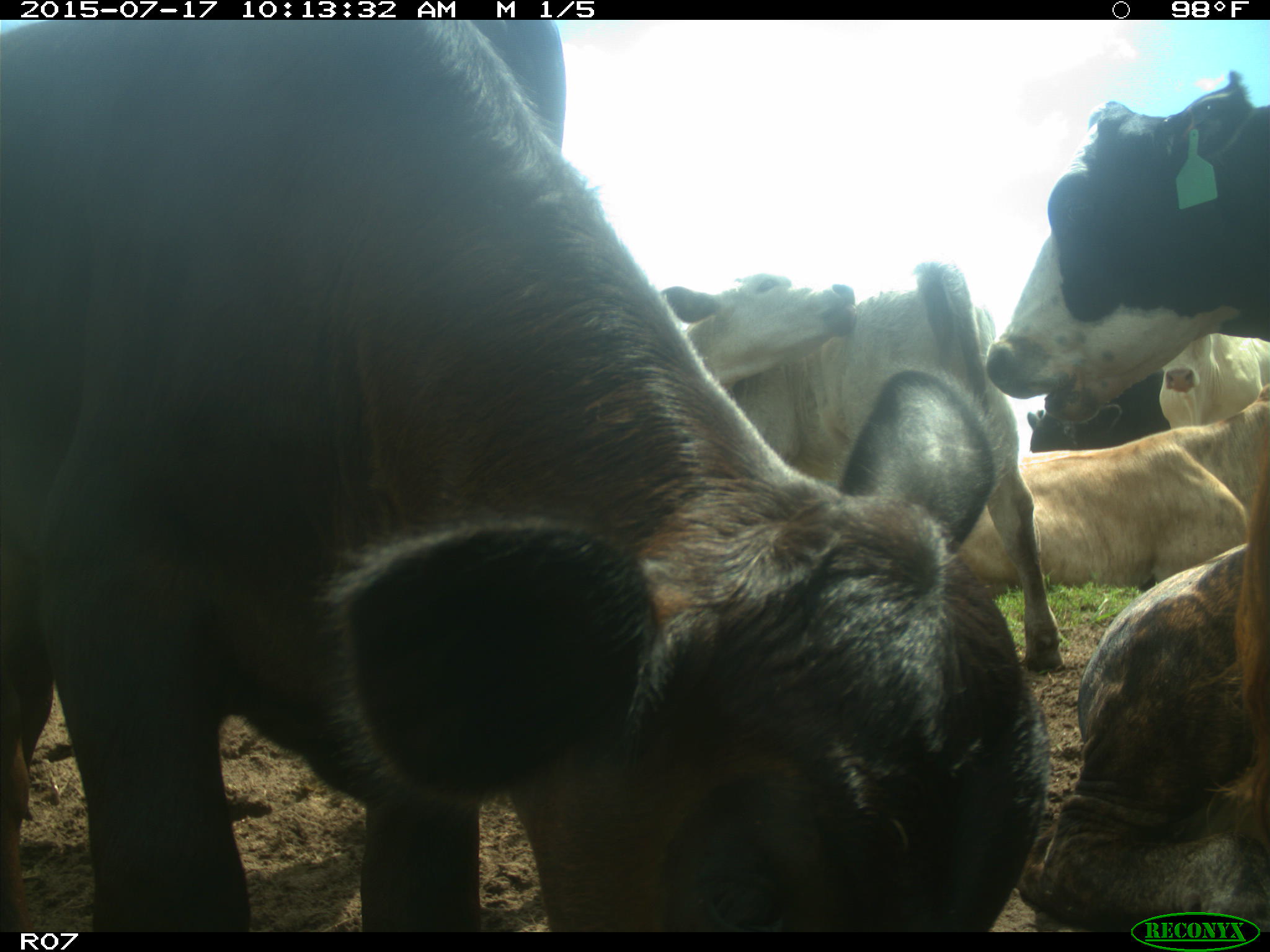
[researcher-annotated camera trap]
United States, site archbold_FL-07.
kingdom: Animalia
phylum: Chordata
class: Mammalia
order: Artiodactyla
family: Bovidae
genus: Bos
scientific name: Bos taurus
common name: domestic cow